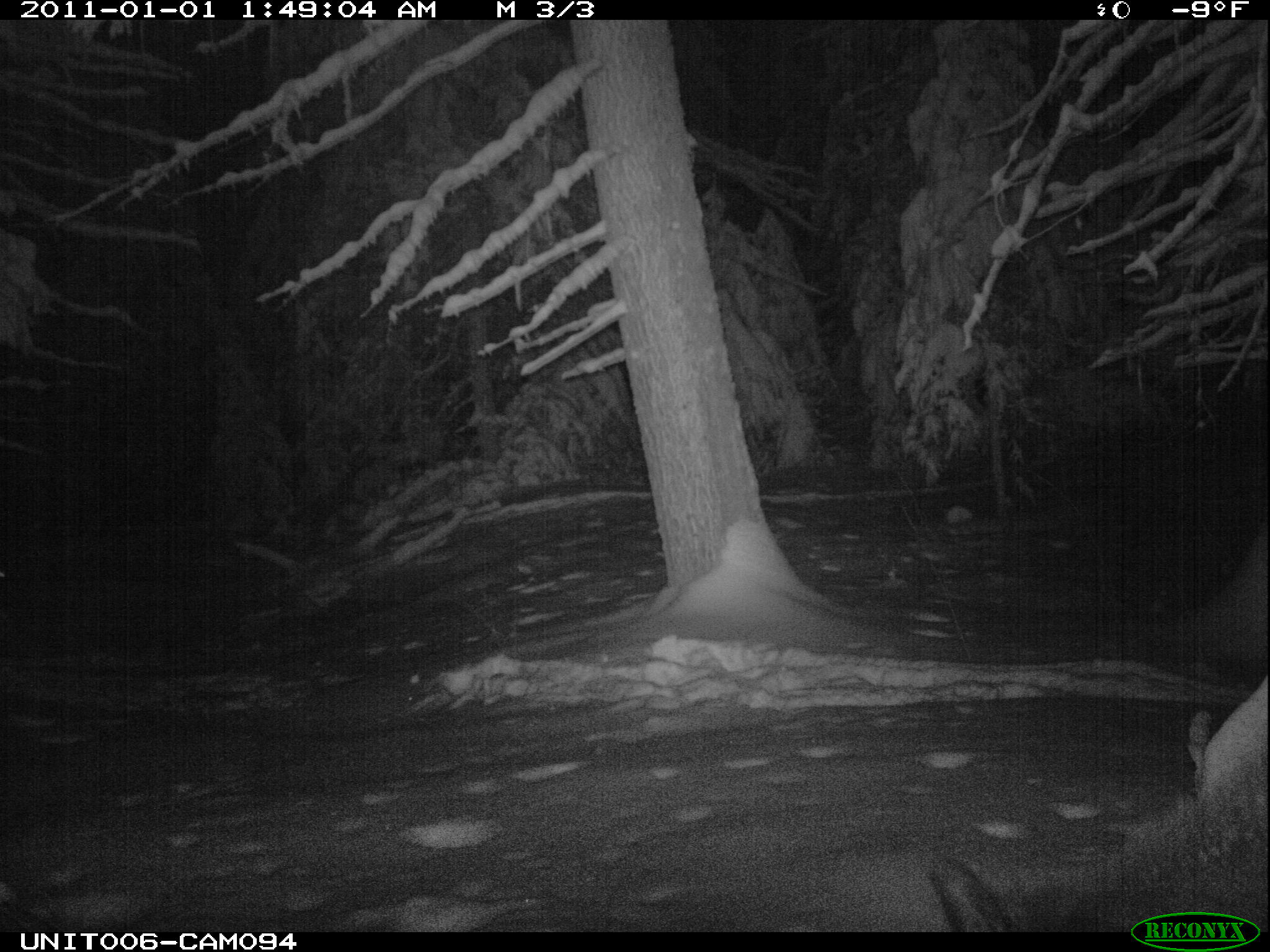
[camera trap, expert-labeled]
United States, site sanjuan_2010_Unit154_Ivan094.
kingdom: Animalia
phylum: Chordata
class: Mammalia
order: Artiodactyla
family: Cervidae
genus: Cervus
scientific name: Cervus elaphus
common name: red deer